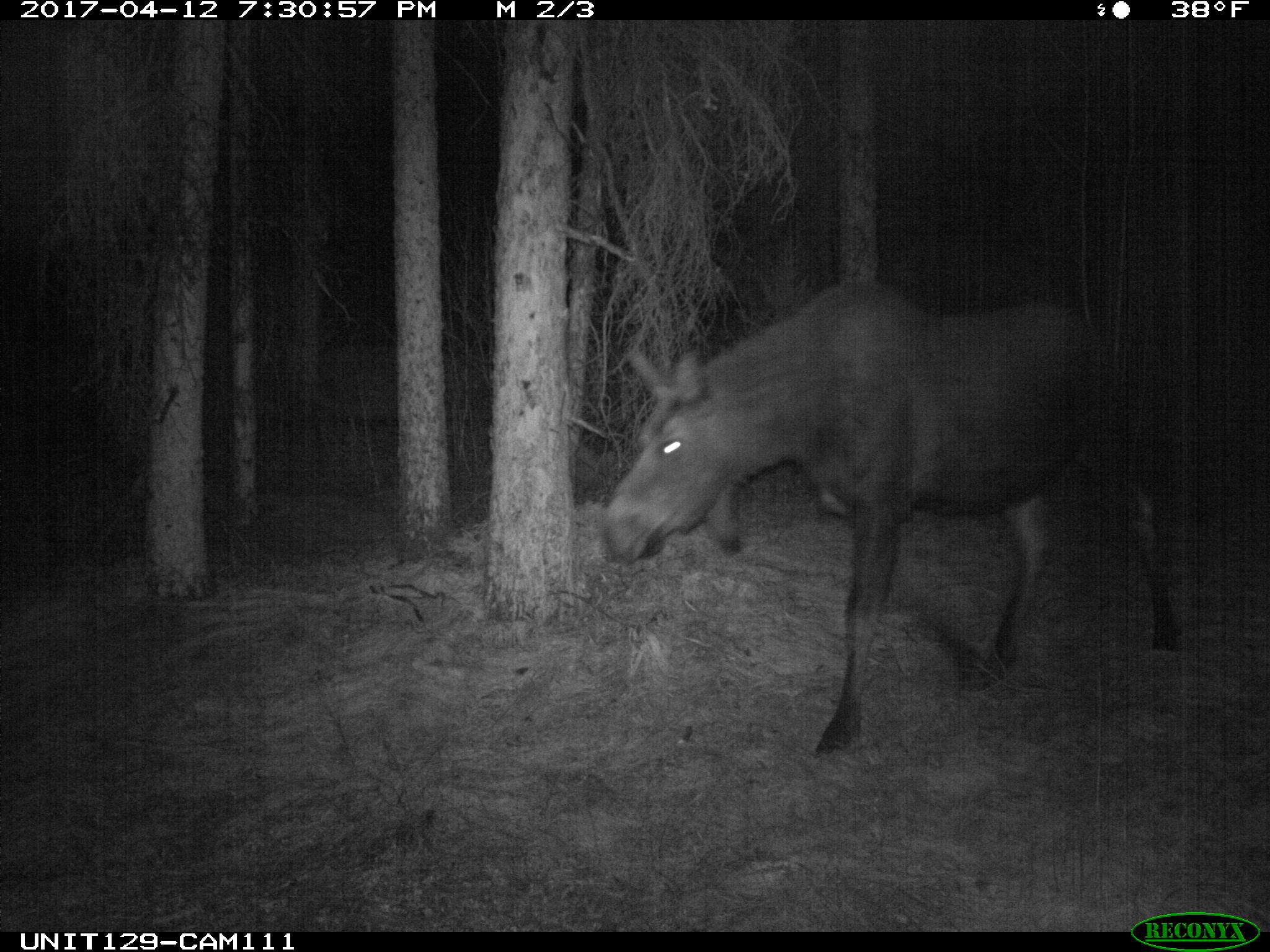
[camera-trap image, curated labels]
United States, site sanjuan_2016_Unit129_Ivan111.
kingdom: Animalia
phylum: Chordata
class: Mammalia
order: Artiodactyla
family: Cervidae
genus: Alces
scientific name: Alces alces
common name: moose